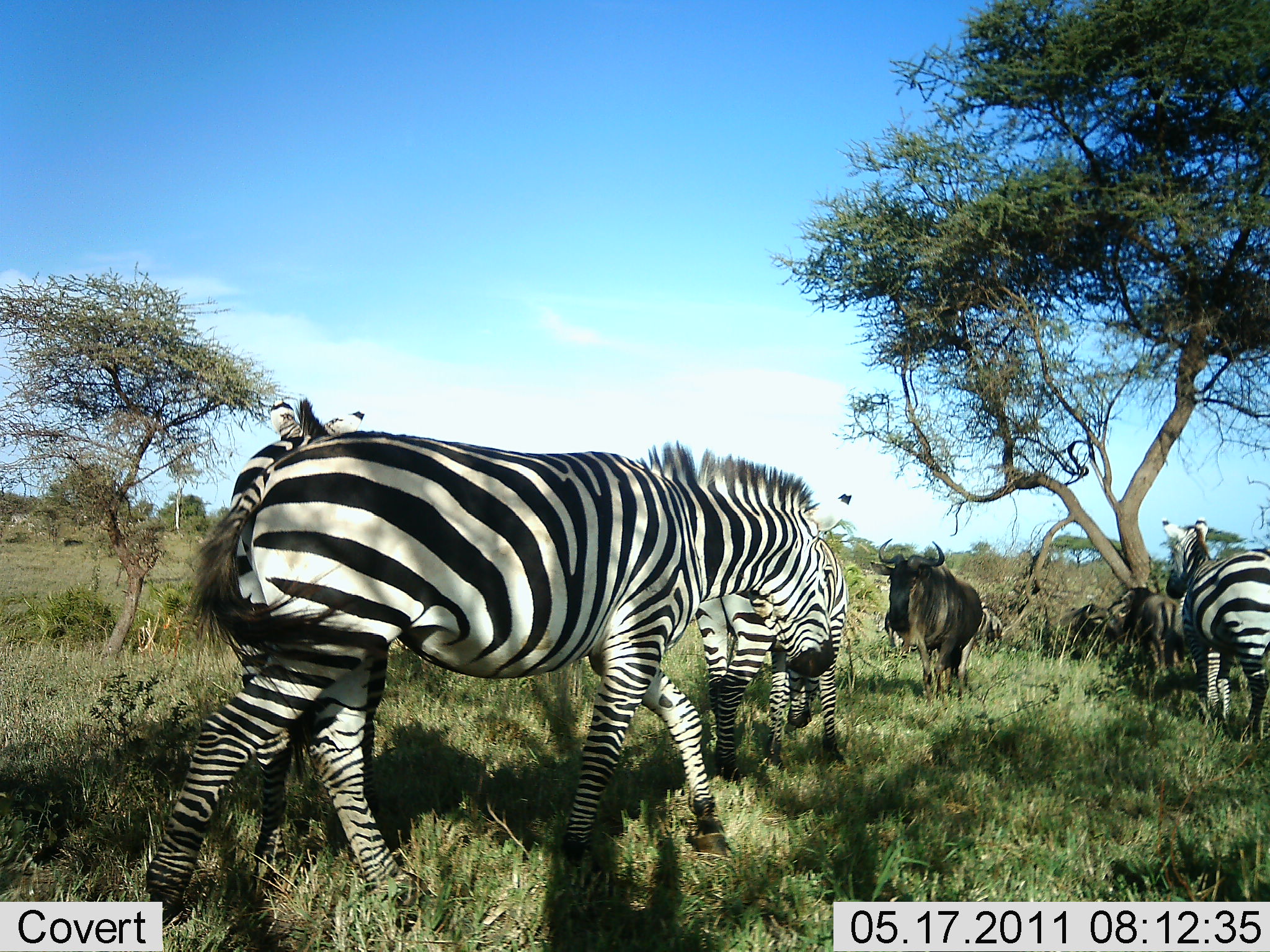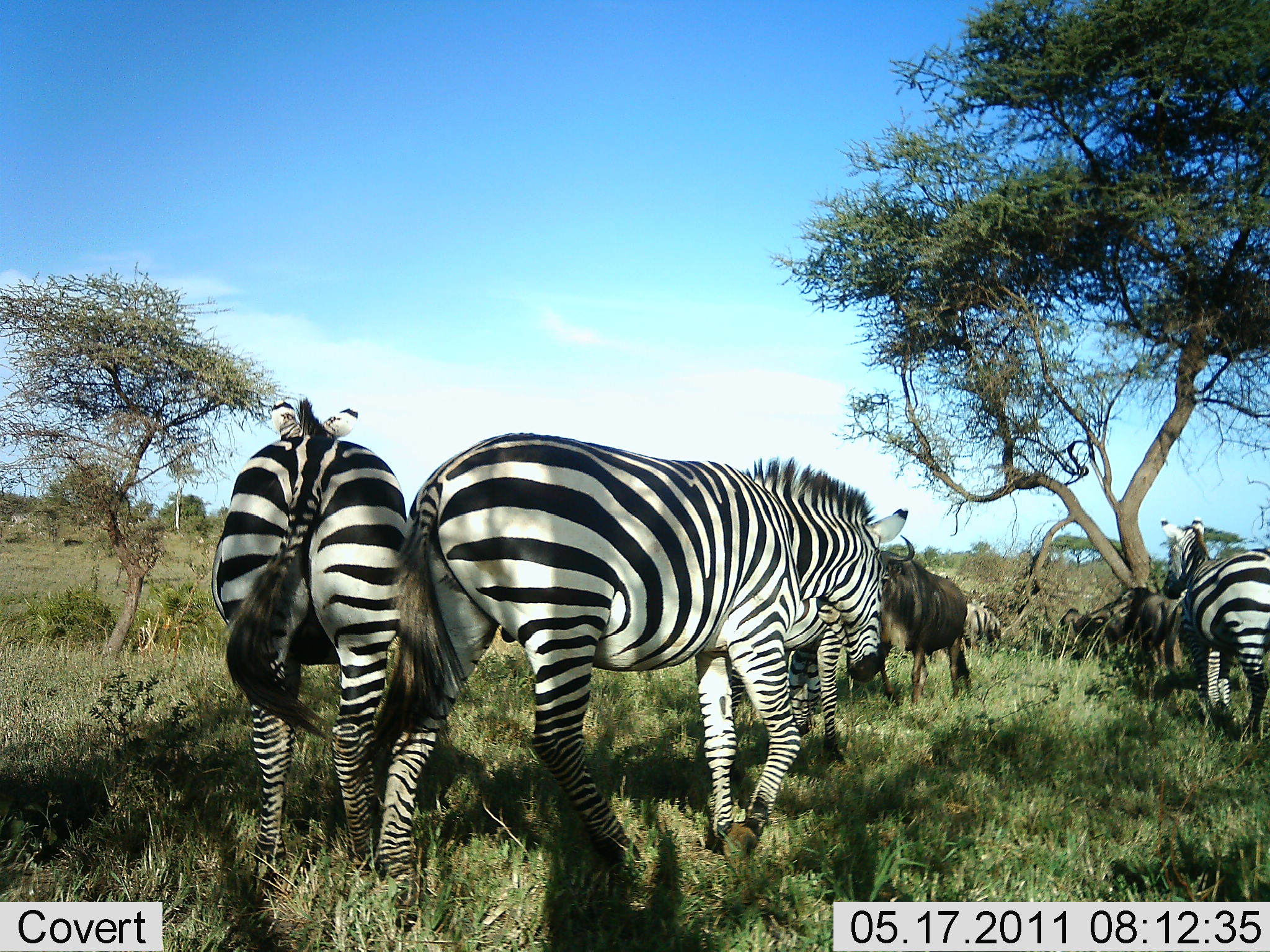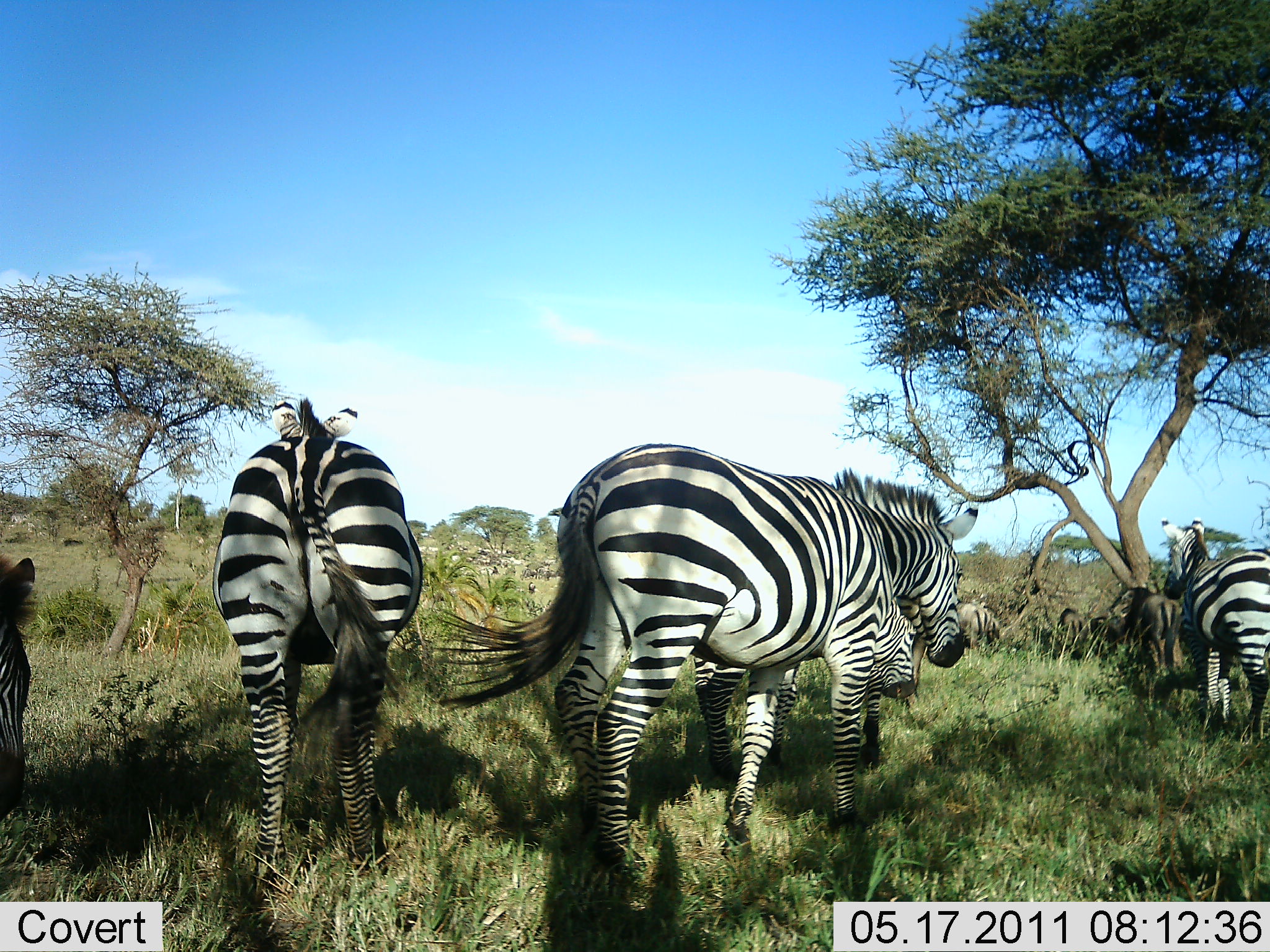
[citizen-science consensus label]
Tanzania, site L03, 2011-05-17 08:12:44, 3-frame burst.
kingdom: Animalia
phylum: Chordata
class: Mammalia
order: Artiodactyla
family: Bovidae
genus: Connochaetes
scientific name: Connochaetes taurinus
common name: blue wildebeest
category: wildebeest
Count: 2.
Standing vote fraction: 58%.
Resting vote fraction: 0%.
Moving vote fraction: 50%.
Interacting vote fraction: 0%.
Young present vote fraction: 0%.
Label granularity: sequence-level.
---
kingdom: Animalia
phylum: Chordata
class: Mammalia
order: Perissodactyla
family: Equidae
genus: Equus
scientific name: Equus quagga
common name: plains zebra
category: zebra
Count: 5.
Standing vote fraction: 33%.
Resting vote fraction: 0%.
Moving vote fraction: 87%.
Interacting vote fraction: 0%.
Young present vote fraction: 0%.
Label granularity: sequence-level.